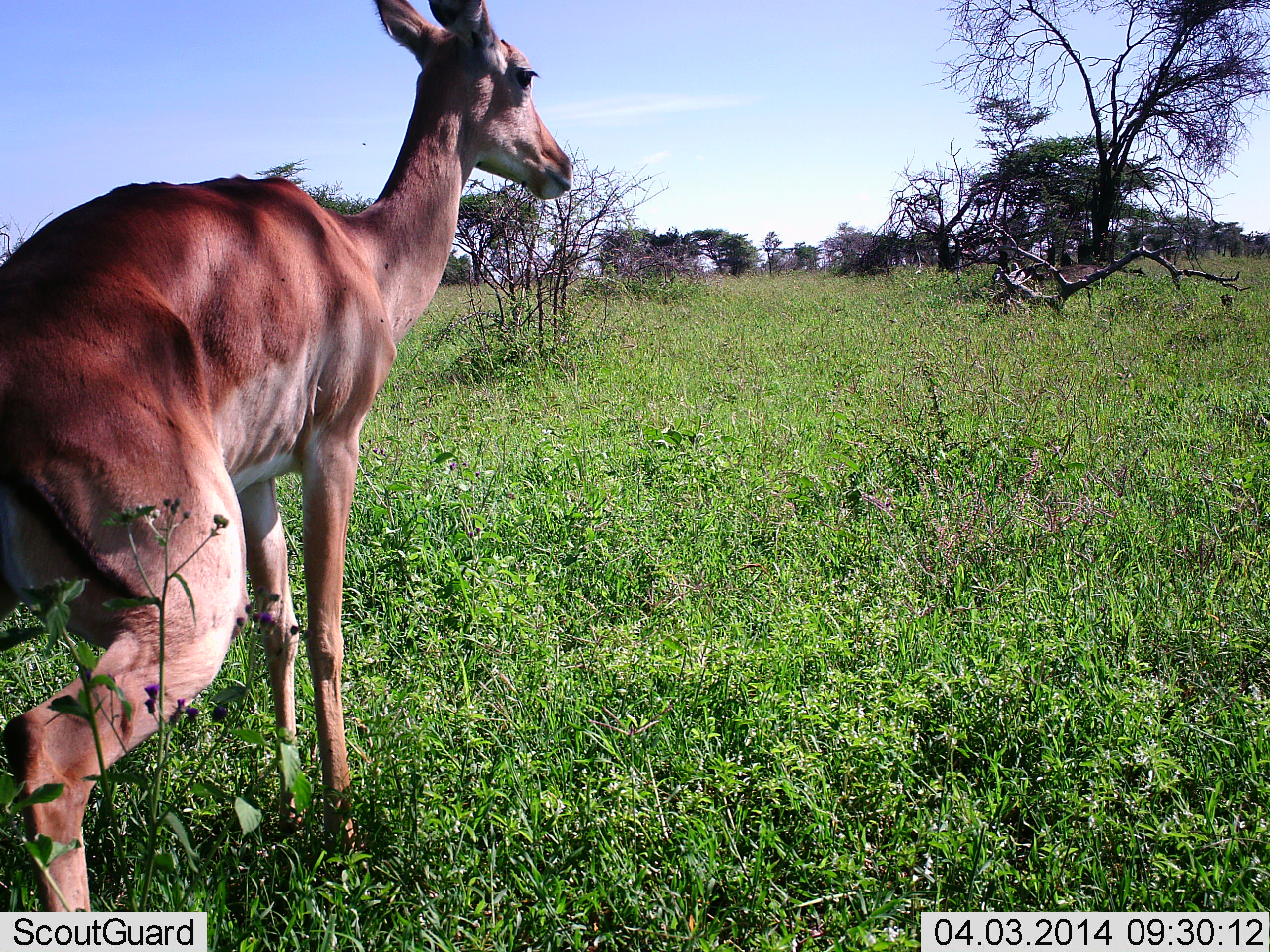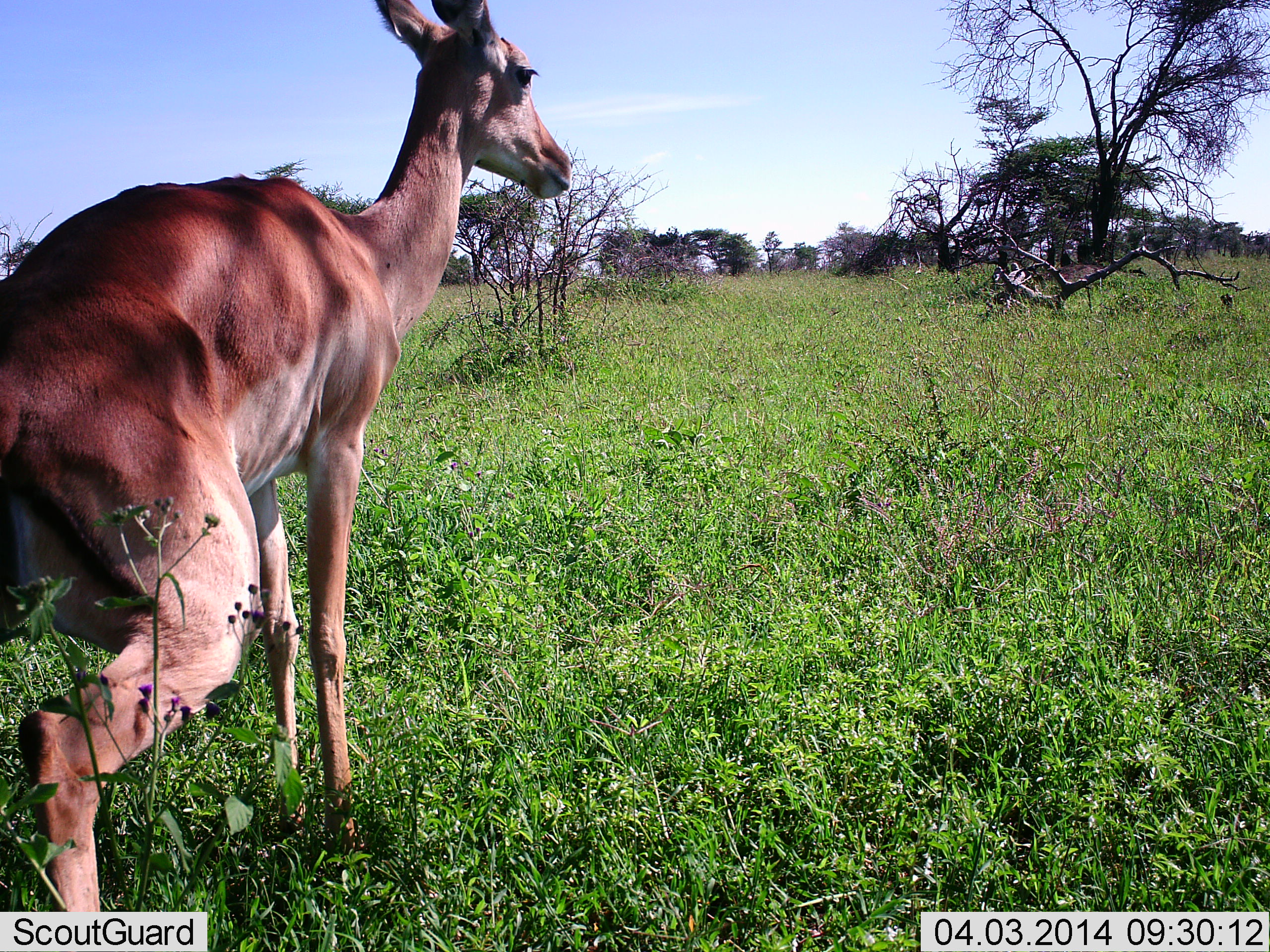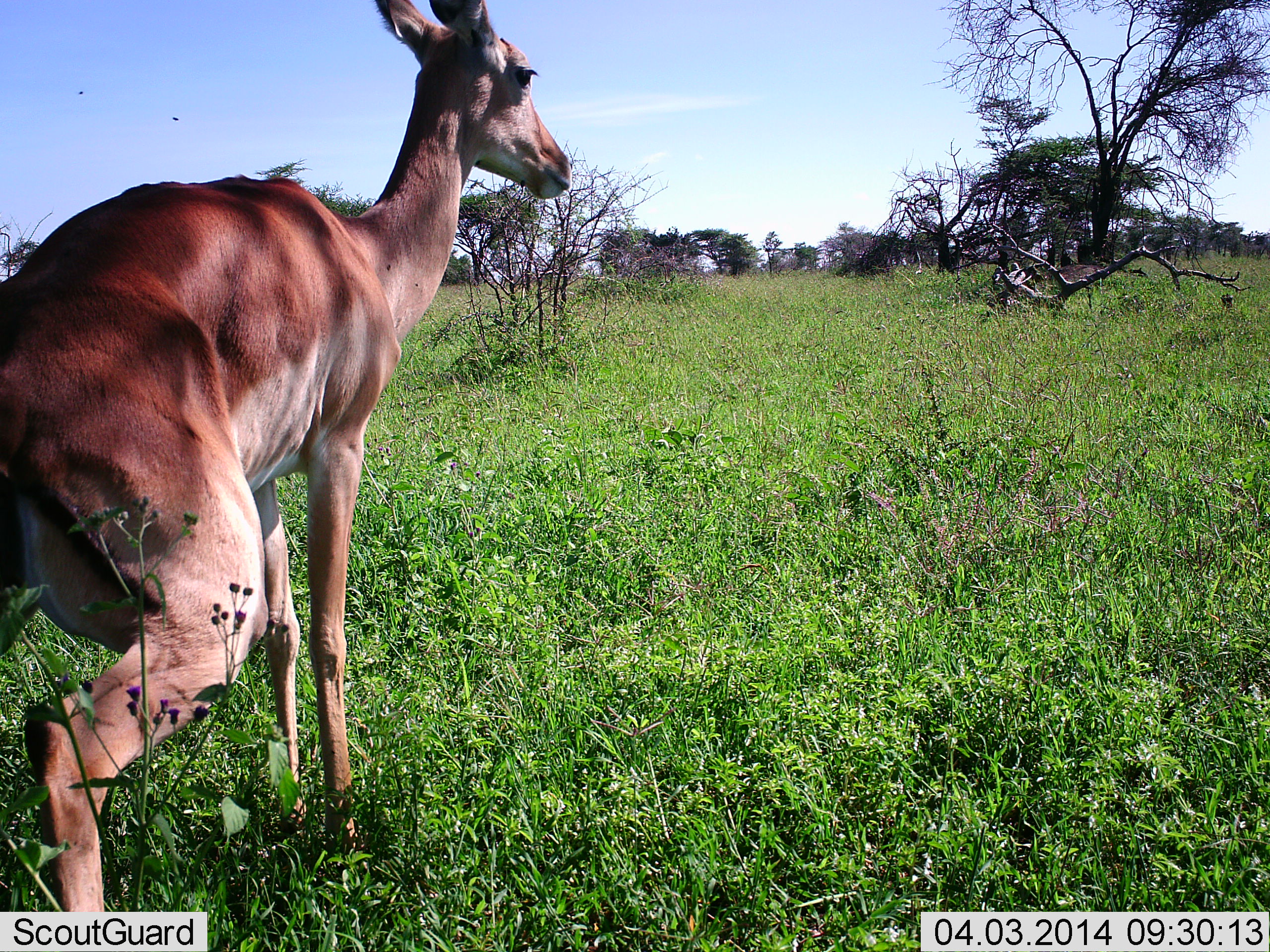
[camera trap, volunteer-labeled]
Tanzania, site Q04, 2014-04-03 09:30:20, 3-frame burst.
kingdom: Animalia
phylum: Chordata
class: Mammalia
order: Artiodactyla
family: Bovidae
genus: Aepyceros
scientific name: Aepyceros melampus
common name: impala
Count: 1.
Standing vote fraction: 91%.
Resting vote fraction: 0%.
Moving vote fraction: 9%.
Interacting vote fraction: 0%.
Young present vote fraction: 0%.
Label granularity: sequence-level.